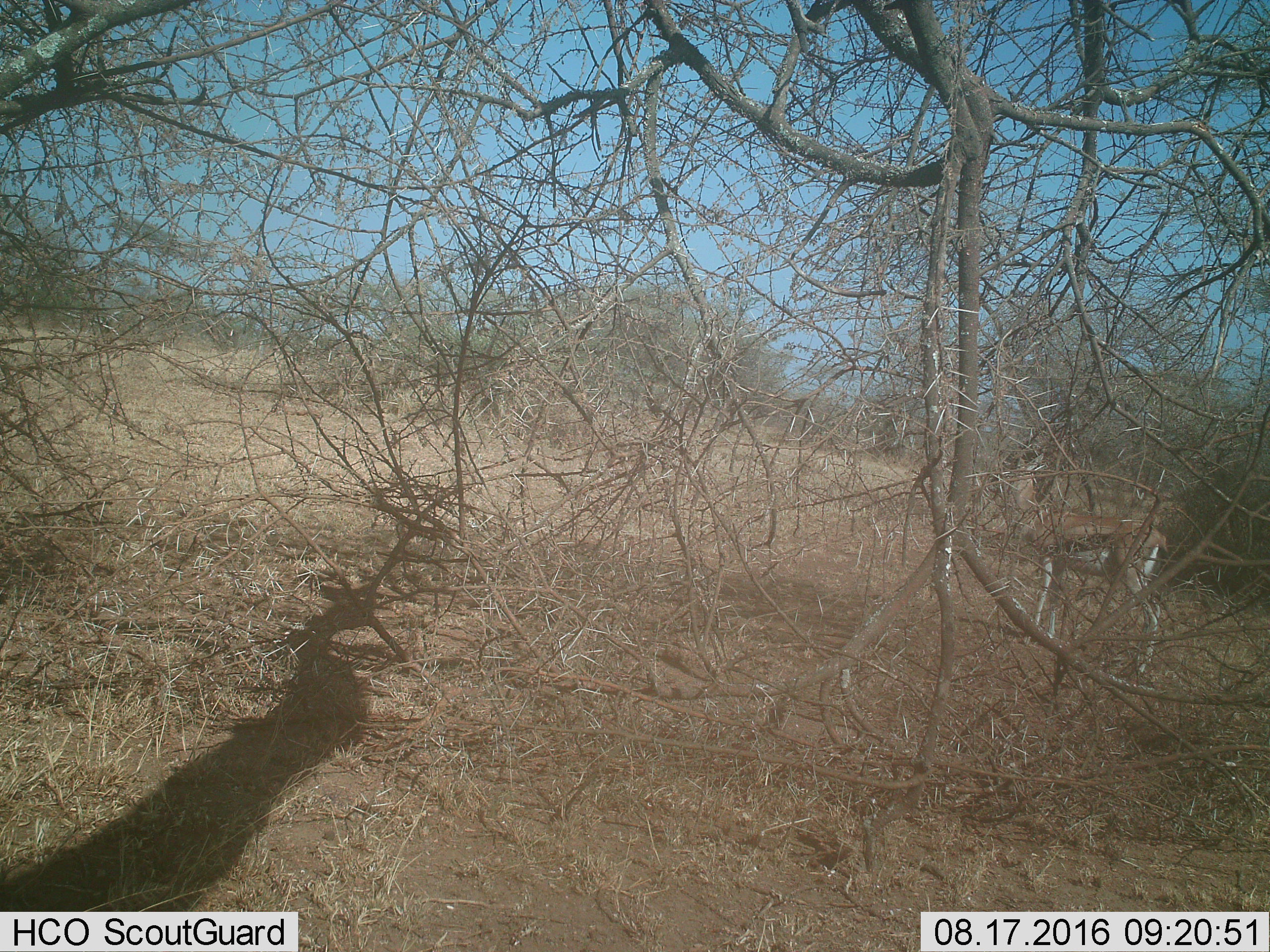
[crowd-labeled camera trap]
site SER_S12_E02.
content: unidentified animal